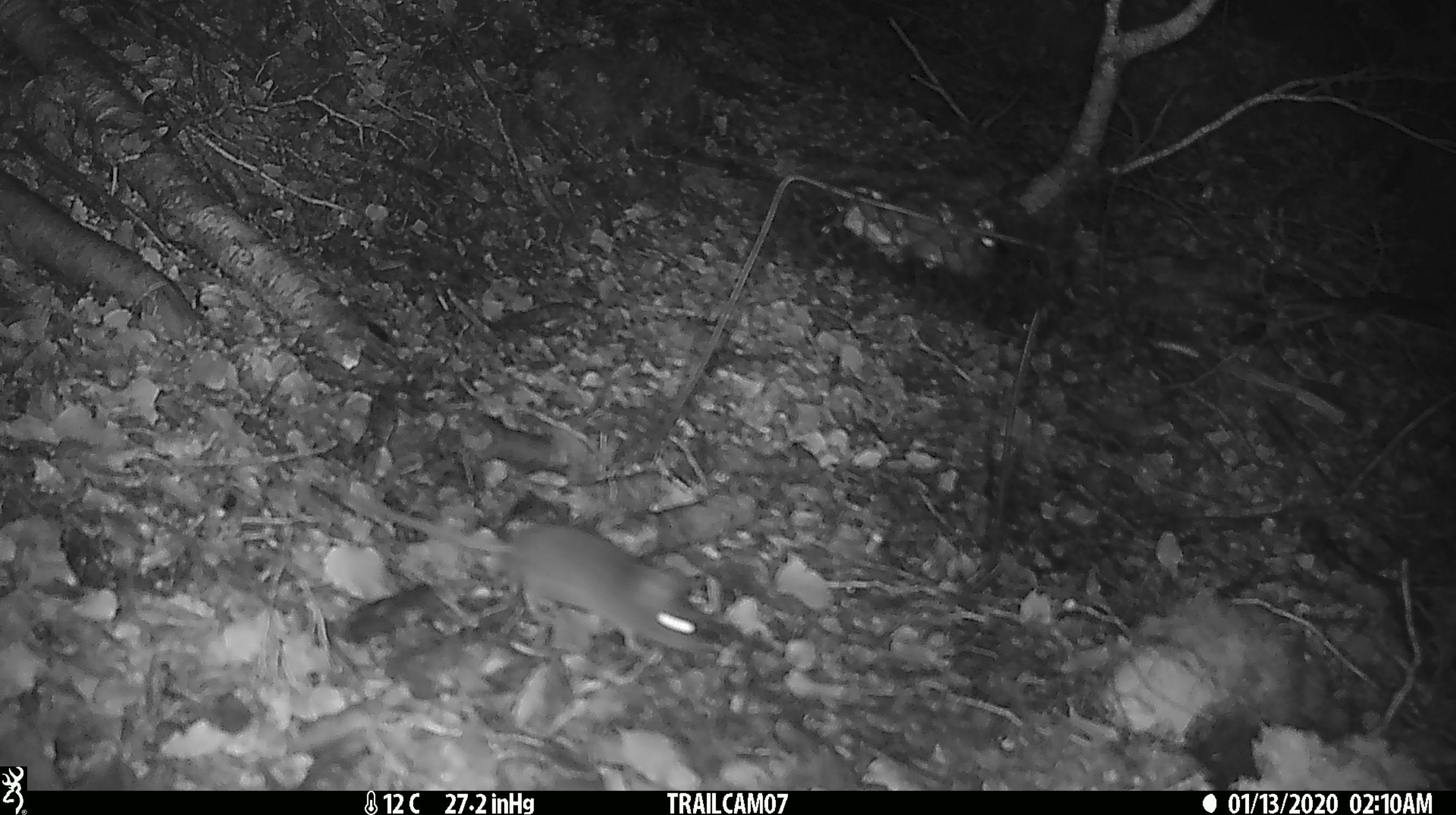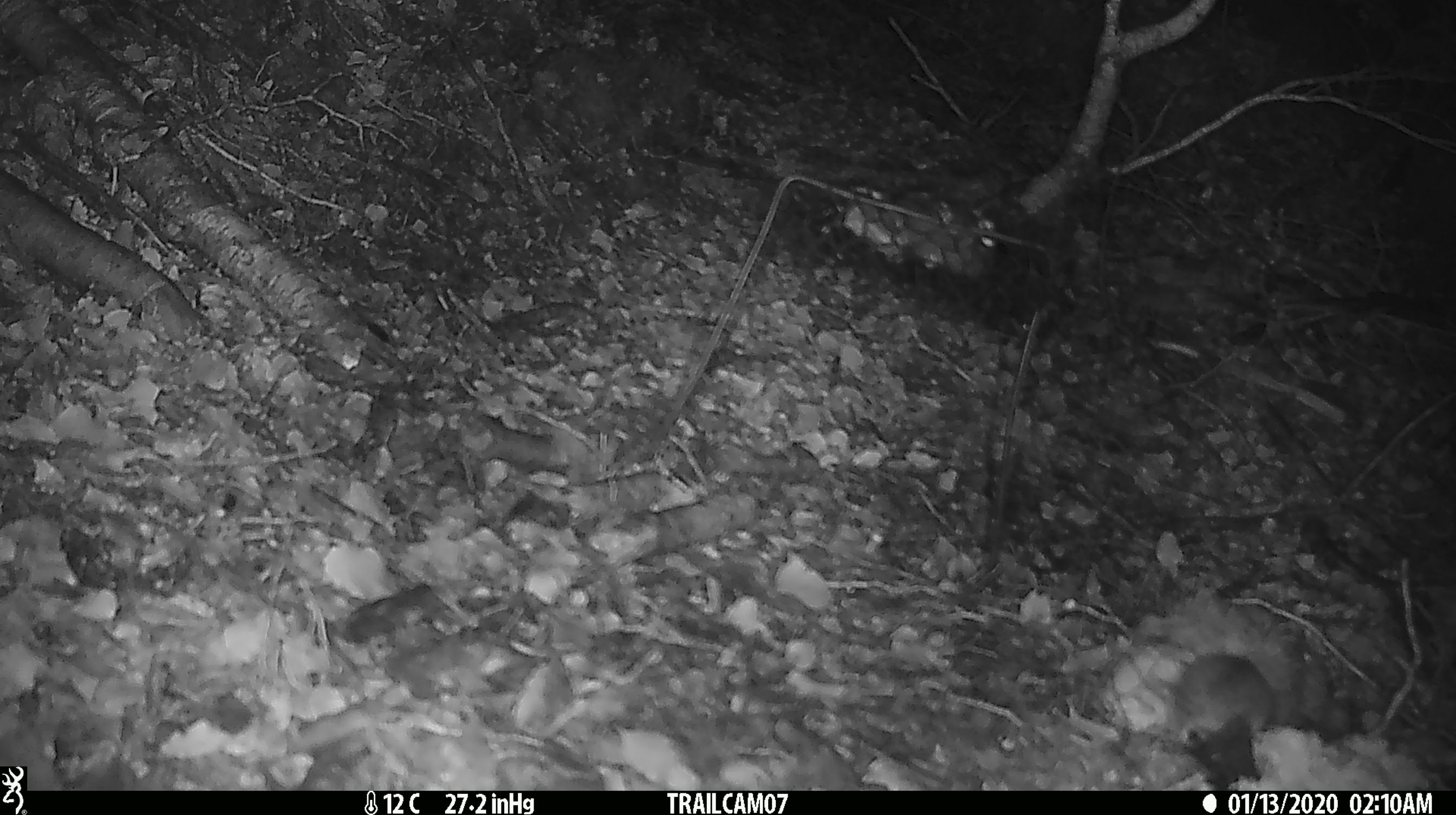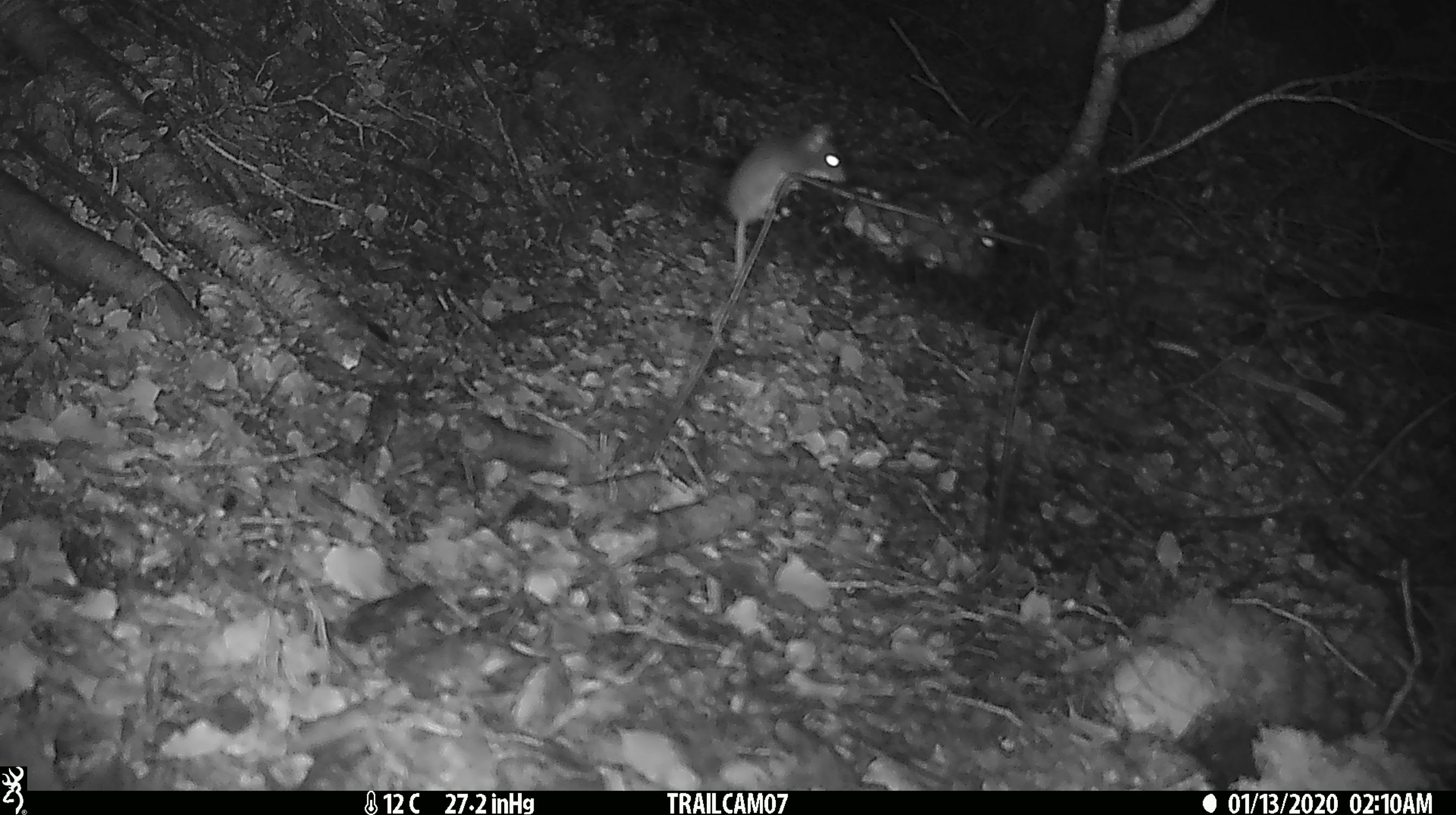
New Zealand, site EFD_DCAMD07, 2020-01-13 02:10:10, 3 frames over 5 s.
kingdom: Animalia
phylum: Chordata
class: Mammalia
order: Rodentia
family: Muridae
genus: Mus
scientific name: Mus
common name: mouse